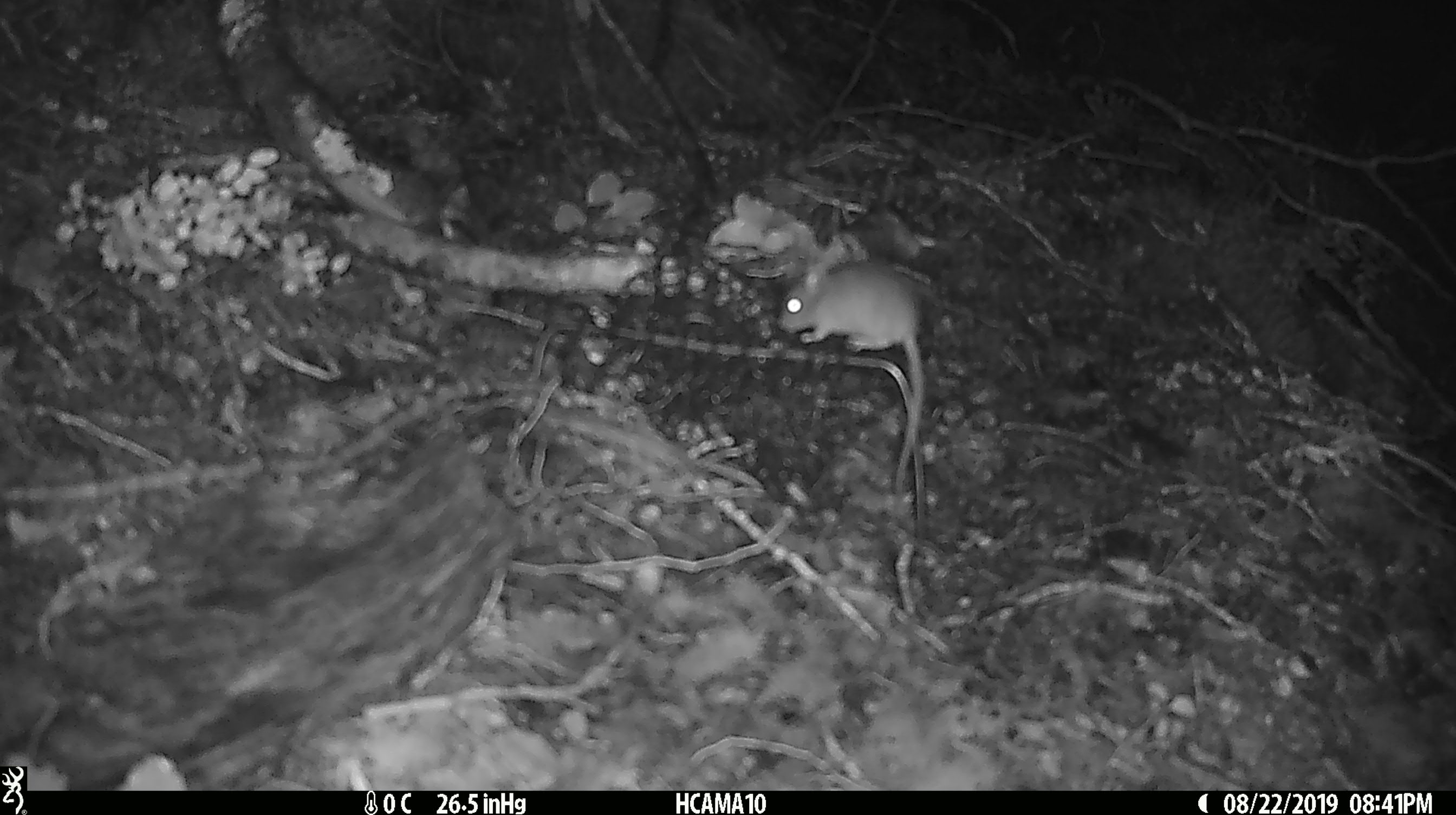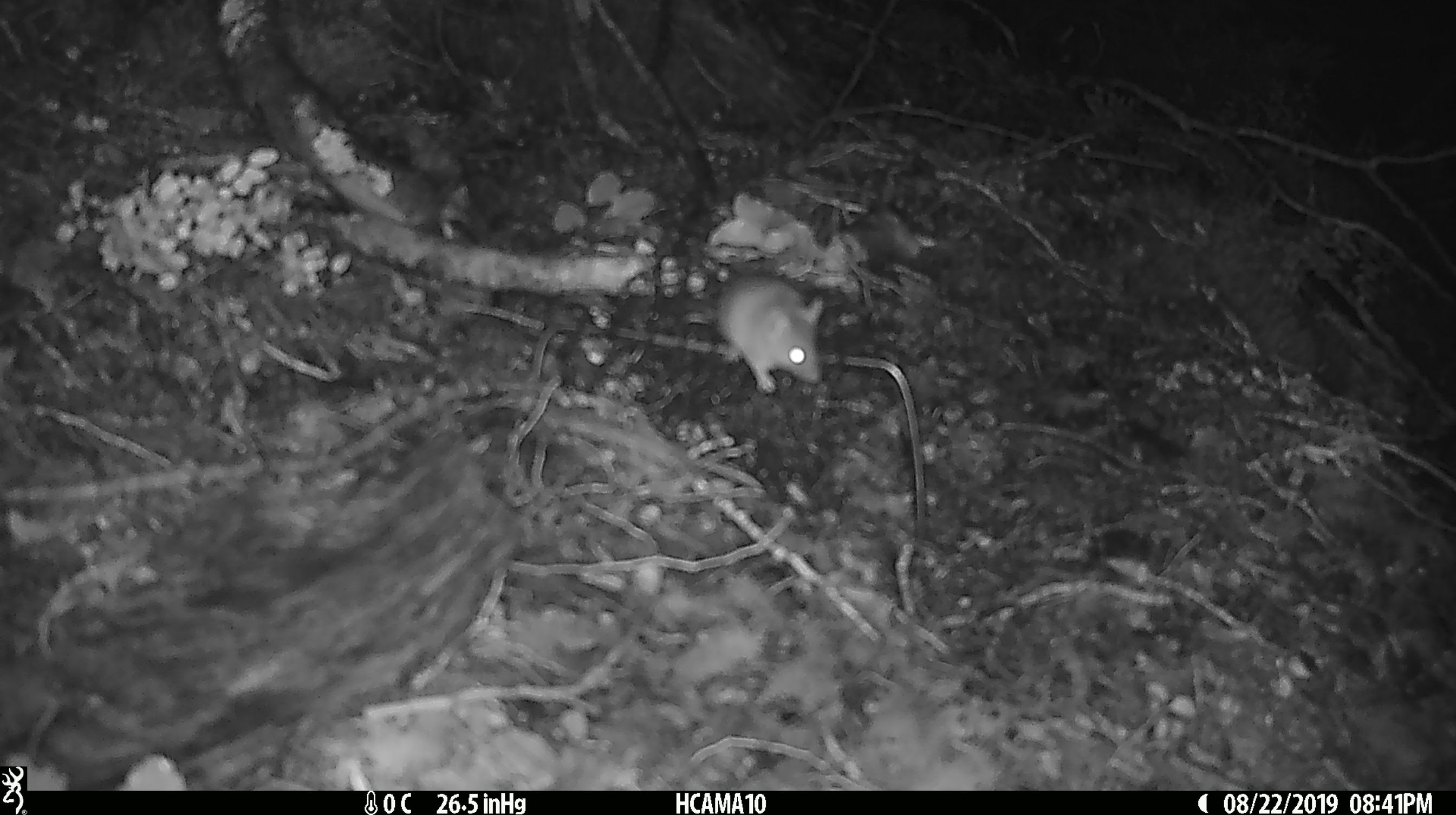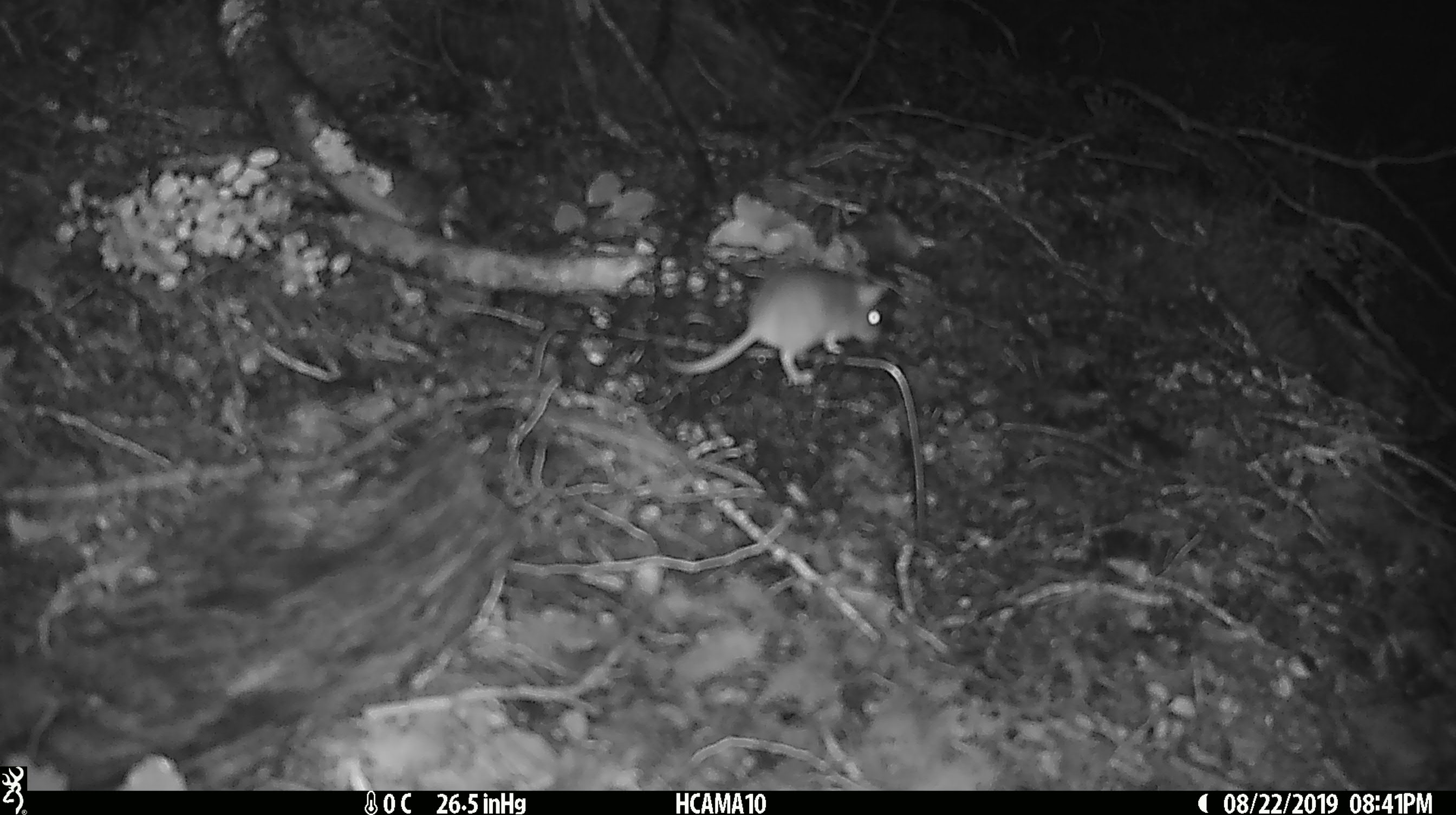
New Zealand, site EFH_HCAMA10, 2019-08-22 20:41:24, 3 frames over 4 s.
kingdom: Animalia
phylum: Chordata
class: Mammalia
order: Rodentia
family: Muridae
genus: Mus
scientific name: Mus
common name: mouse